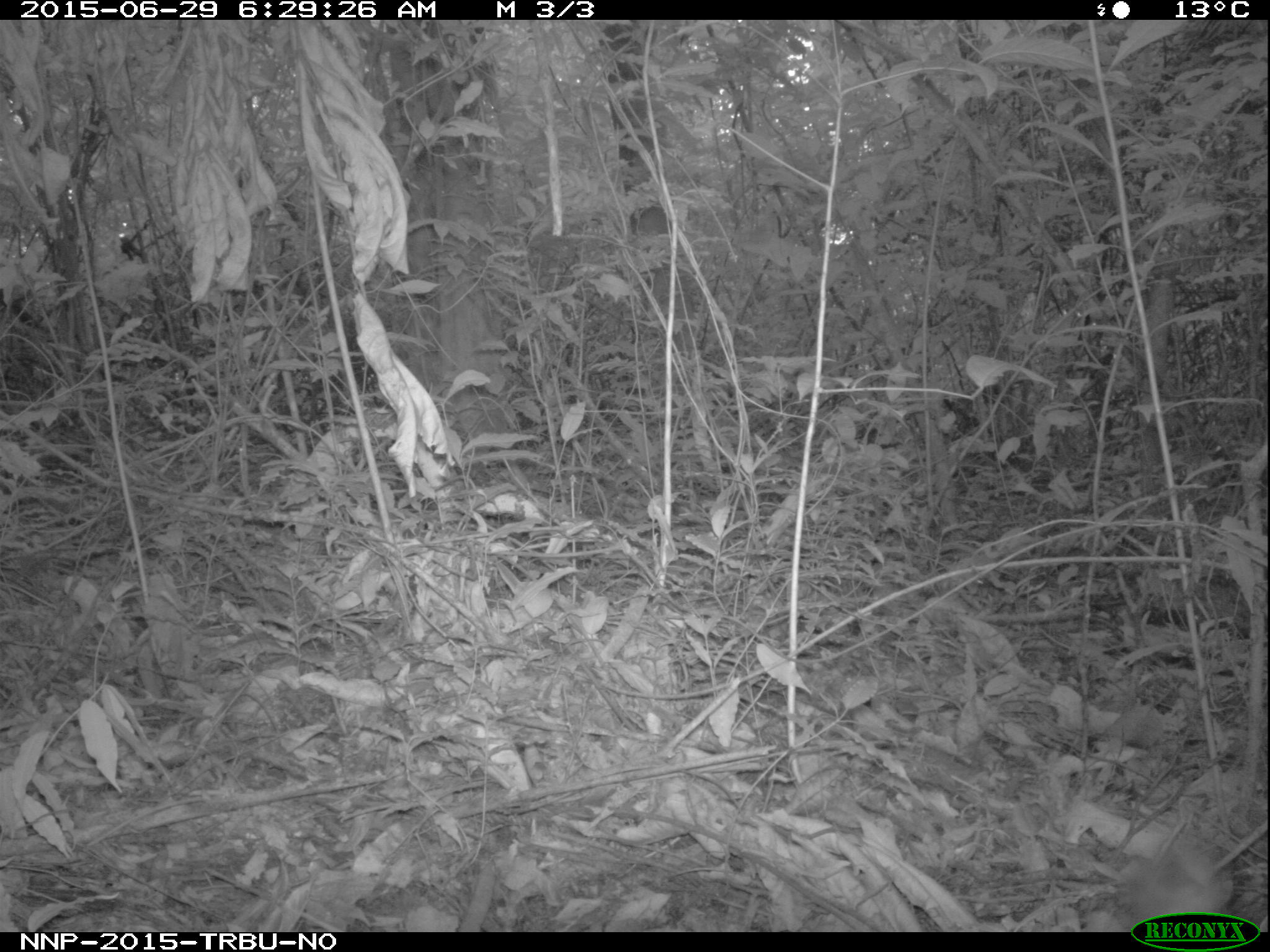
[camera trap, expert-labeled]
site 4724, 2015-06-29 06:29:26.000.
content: unidentified animal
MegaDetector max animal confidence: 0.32